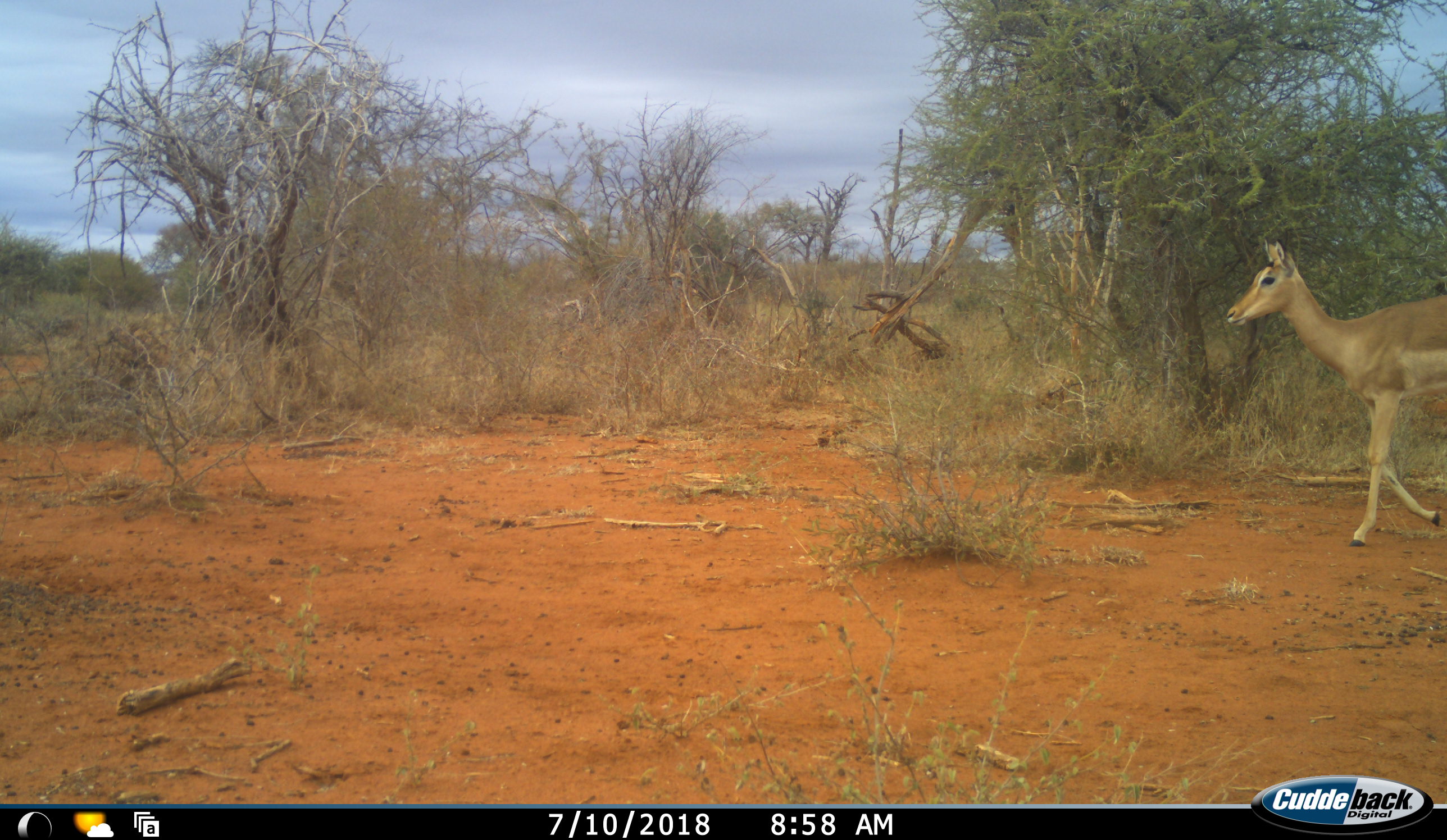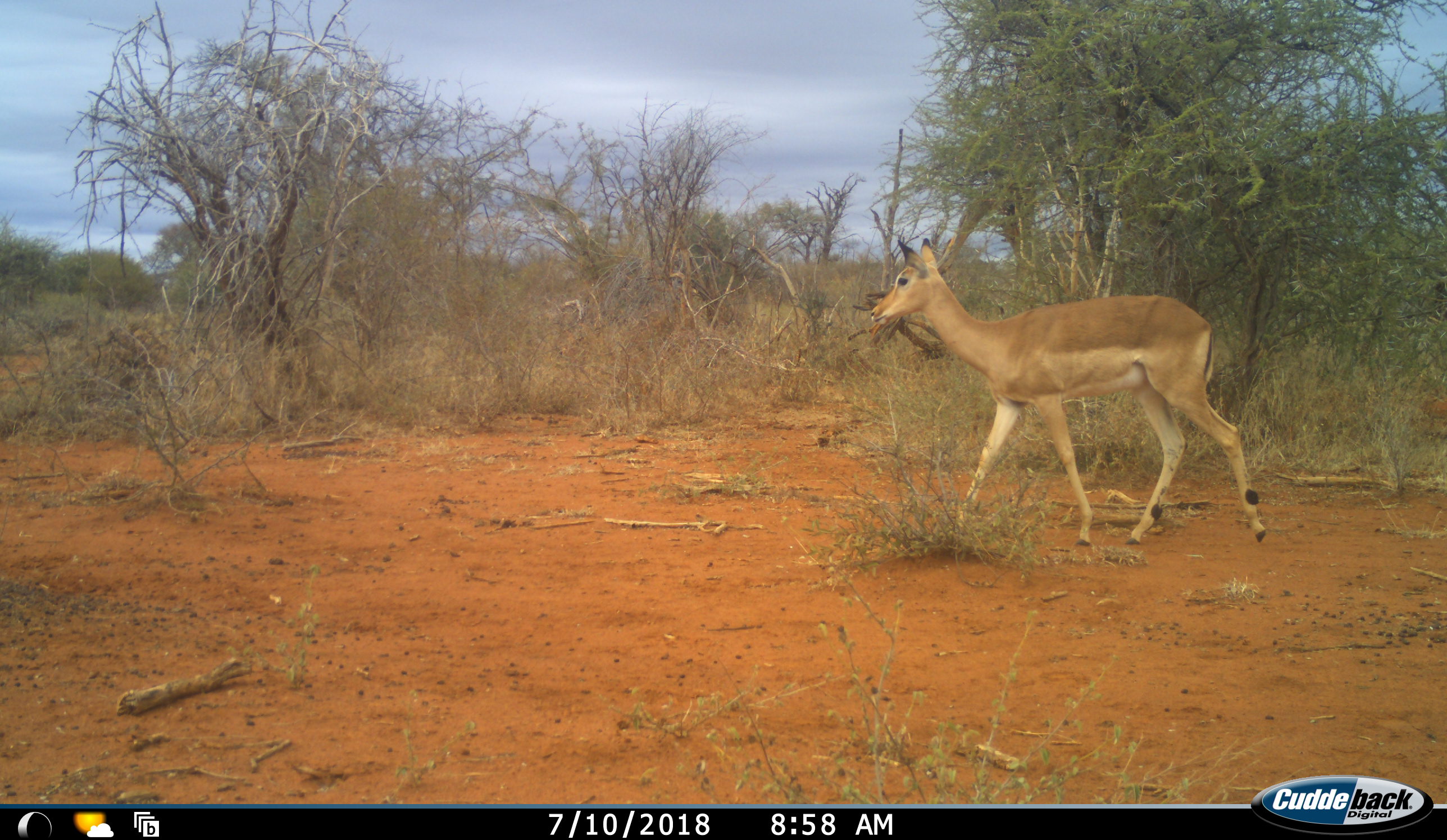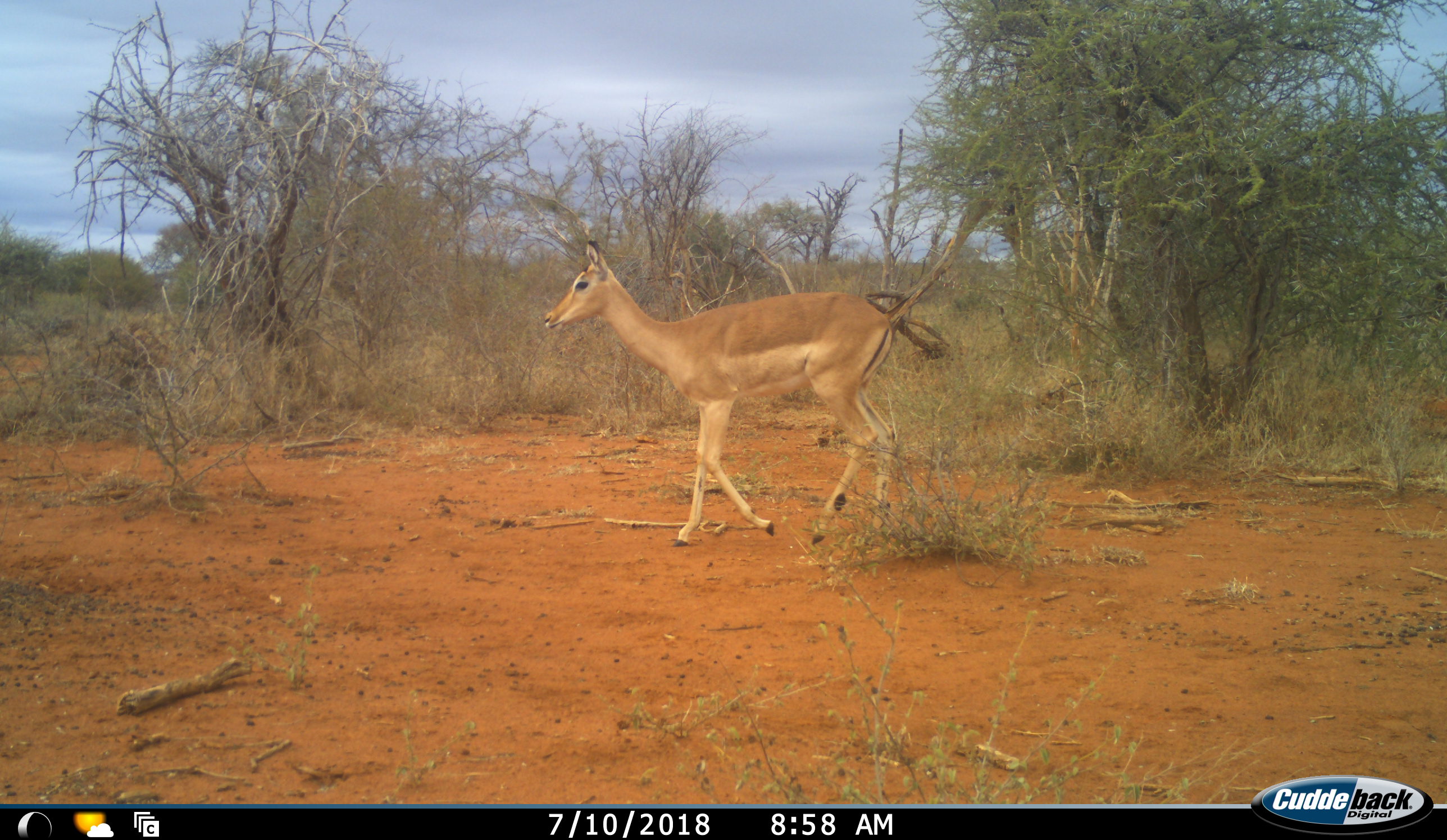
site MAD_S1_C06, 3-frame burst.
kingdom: Animalia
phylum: Chordata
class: Mammalia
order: Artiodactyla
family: Bovidae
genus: Aepyceros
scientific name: Aepyceros melampus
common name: impala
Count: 1.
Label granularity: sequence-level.